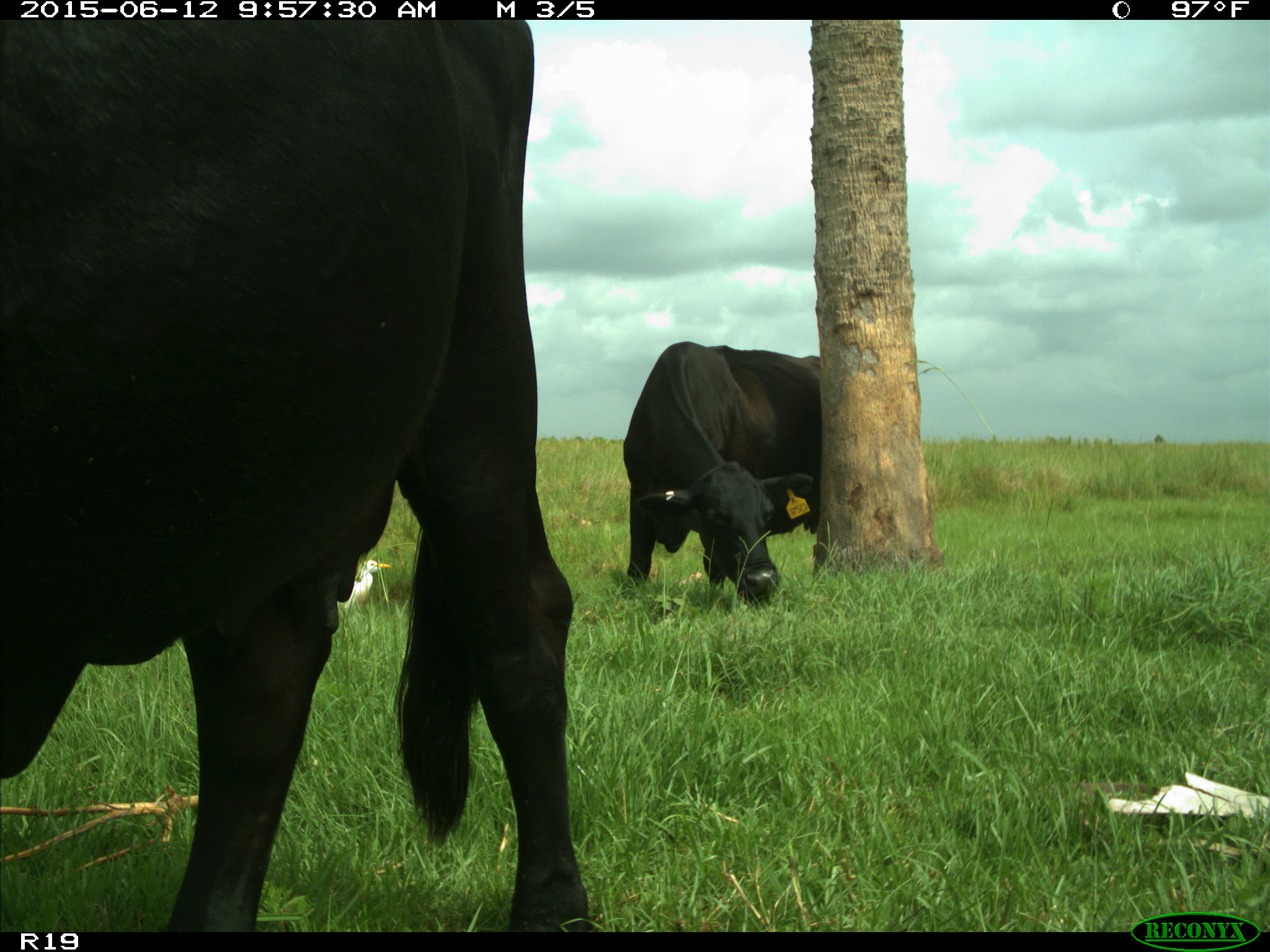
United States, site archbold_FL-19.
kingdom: Animalia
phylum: Chordata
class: Mammalia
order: Artiodactyla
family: Bovidae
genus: Bos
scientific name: Bos taurus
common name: domestic cow